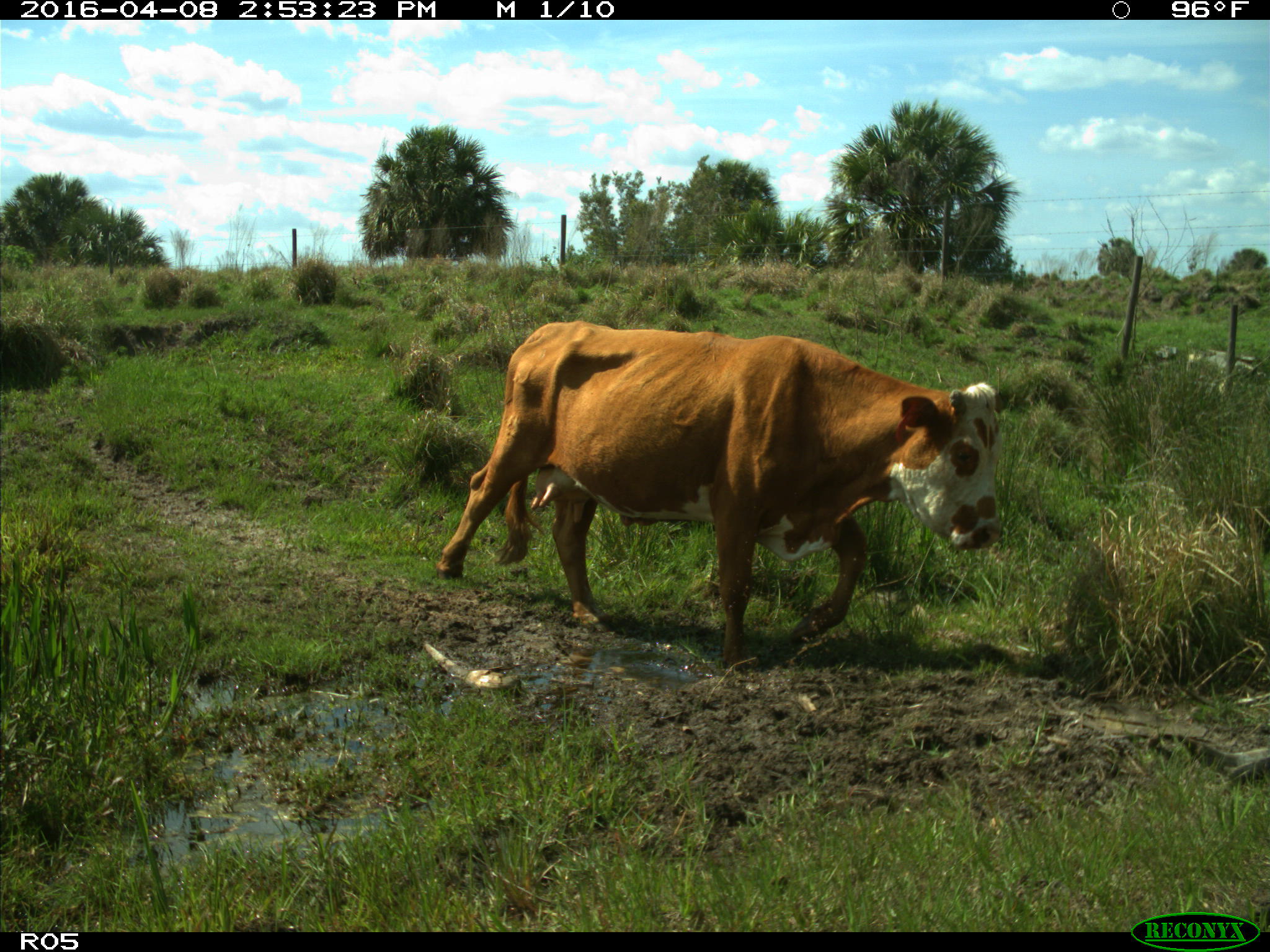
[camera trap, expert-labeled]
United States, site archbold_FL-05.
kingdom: Animalia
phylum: Chordata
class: Mammalia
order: Artiodactyla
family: Bovidae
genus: Bos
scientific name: Bos taurus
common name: domestic cow